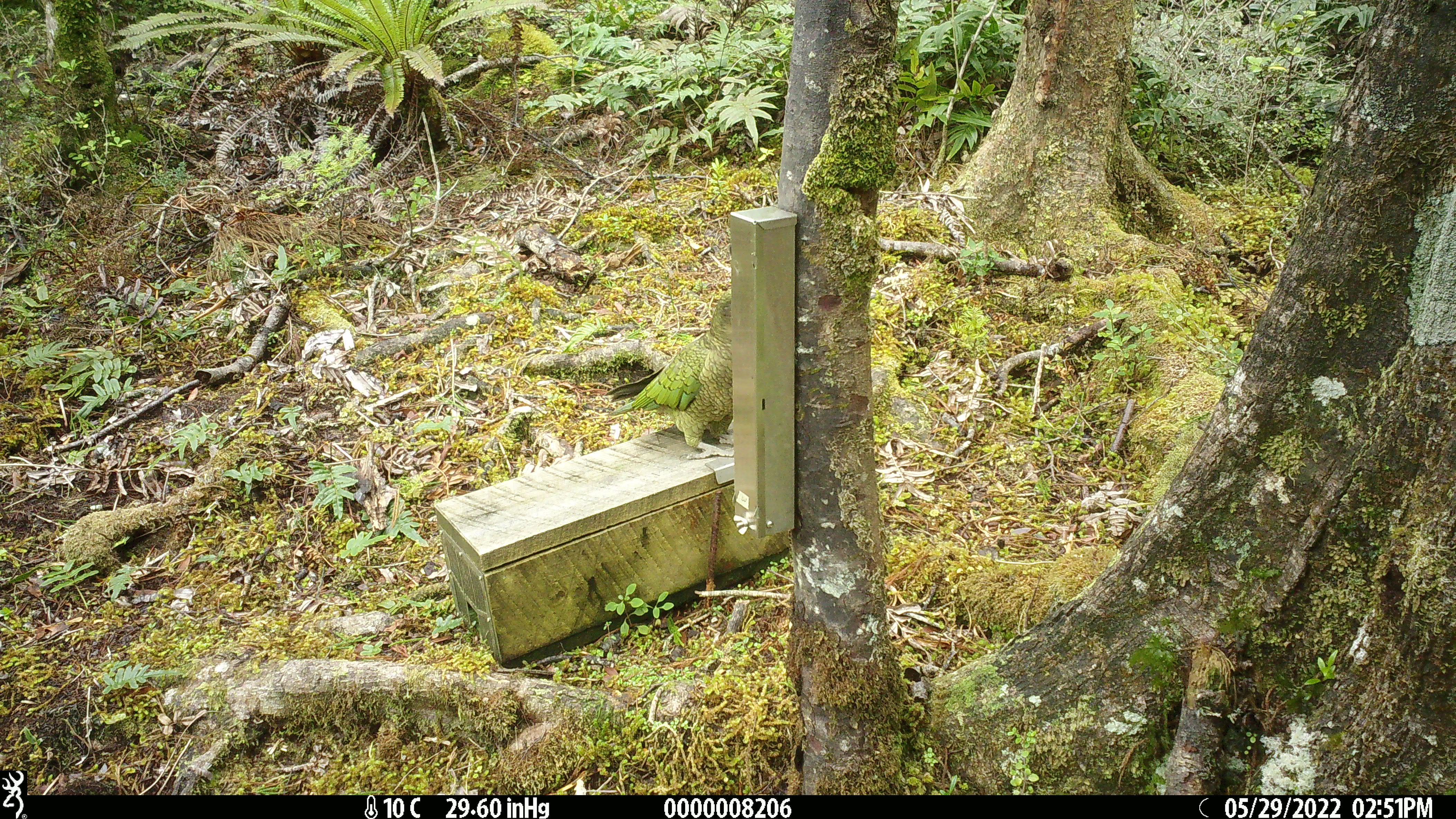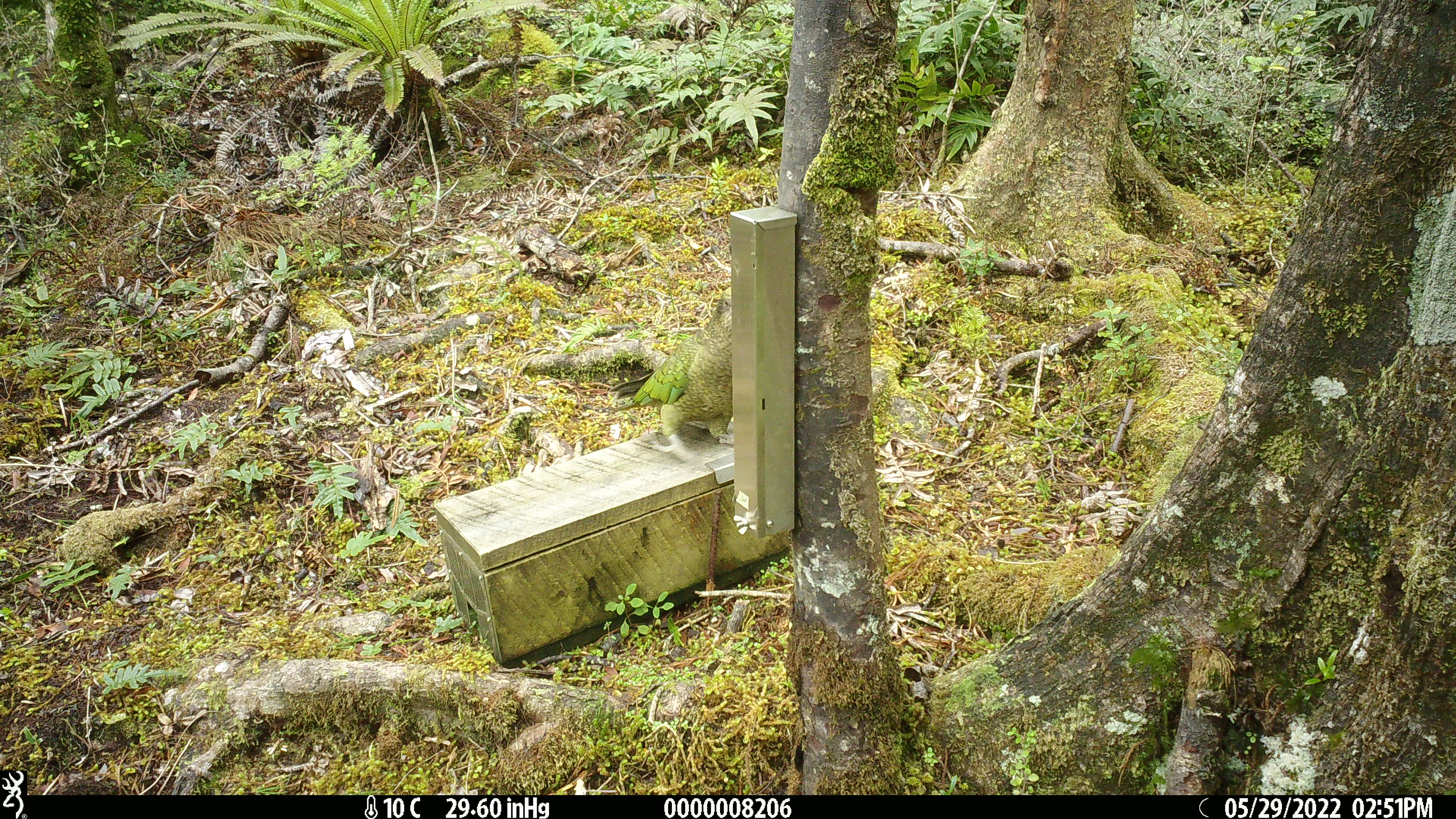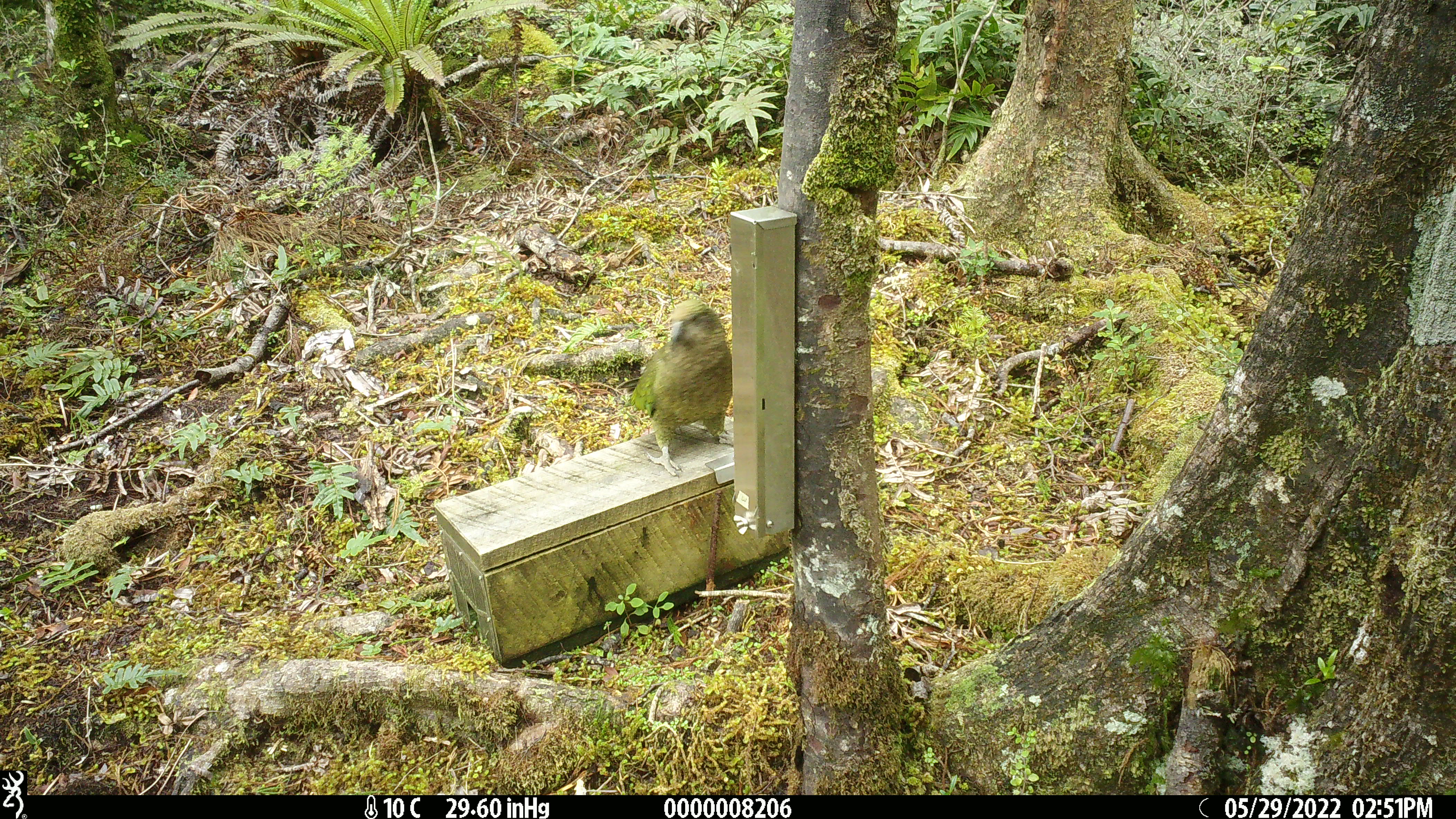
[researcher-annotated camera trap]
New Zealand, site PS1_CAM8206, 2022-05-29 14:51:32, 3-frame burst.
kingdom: Animalia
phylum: Chordata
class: Aves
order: Psittaciformes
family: Strigopidae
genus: Nestor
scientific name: Nestor notabilis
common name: kea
Kea (Nestor notabilis).